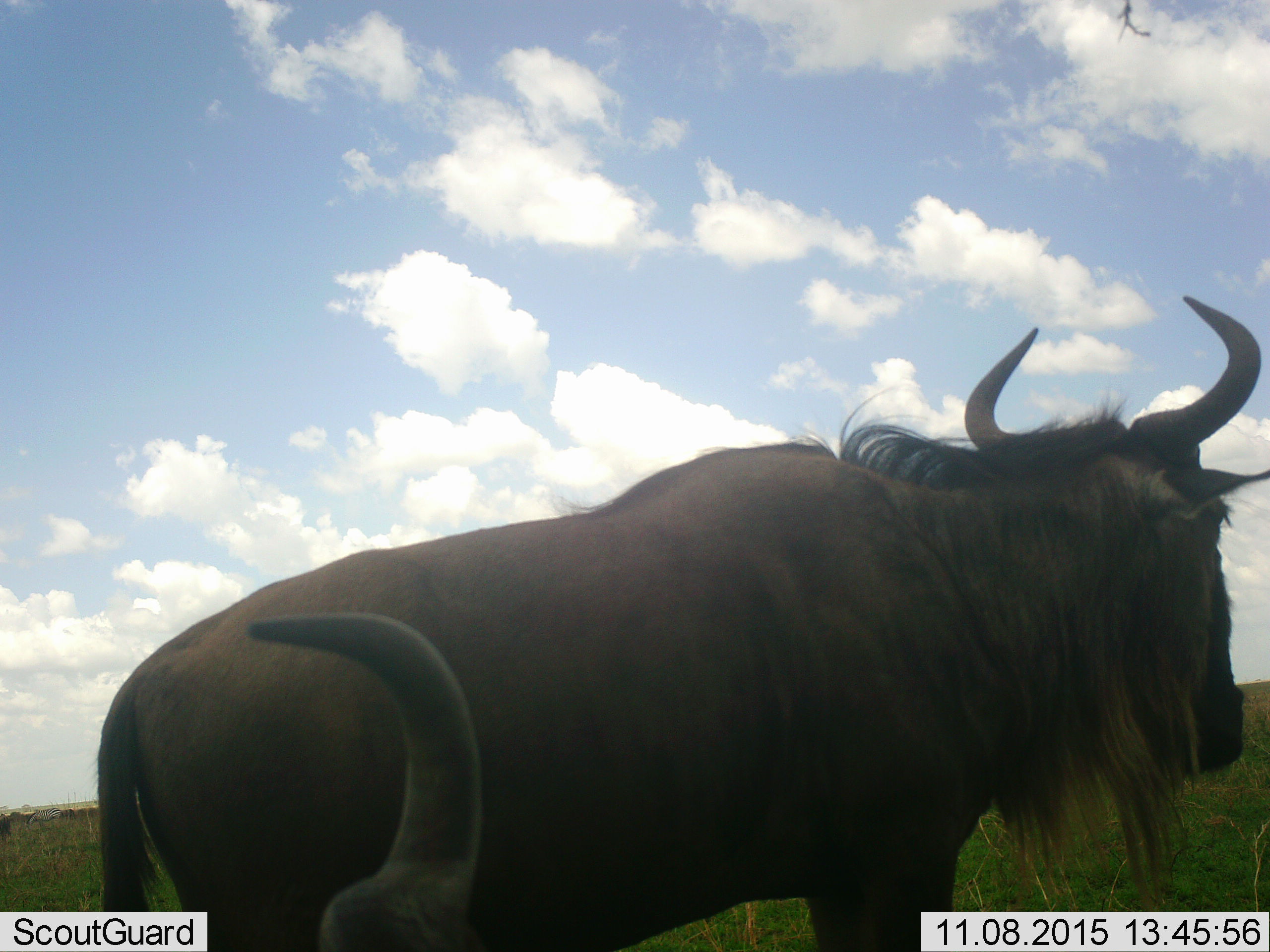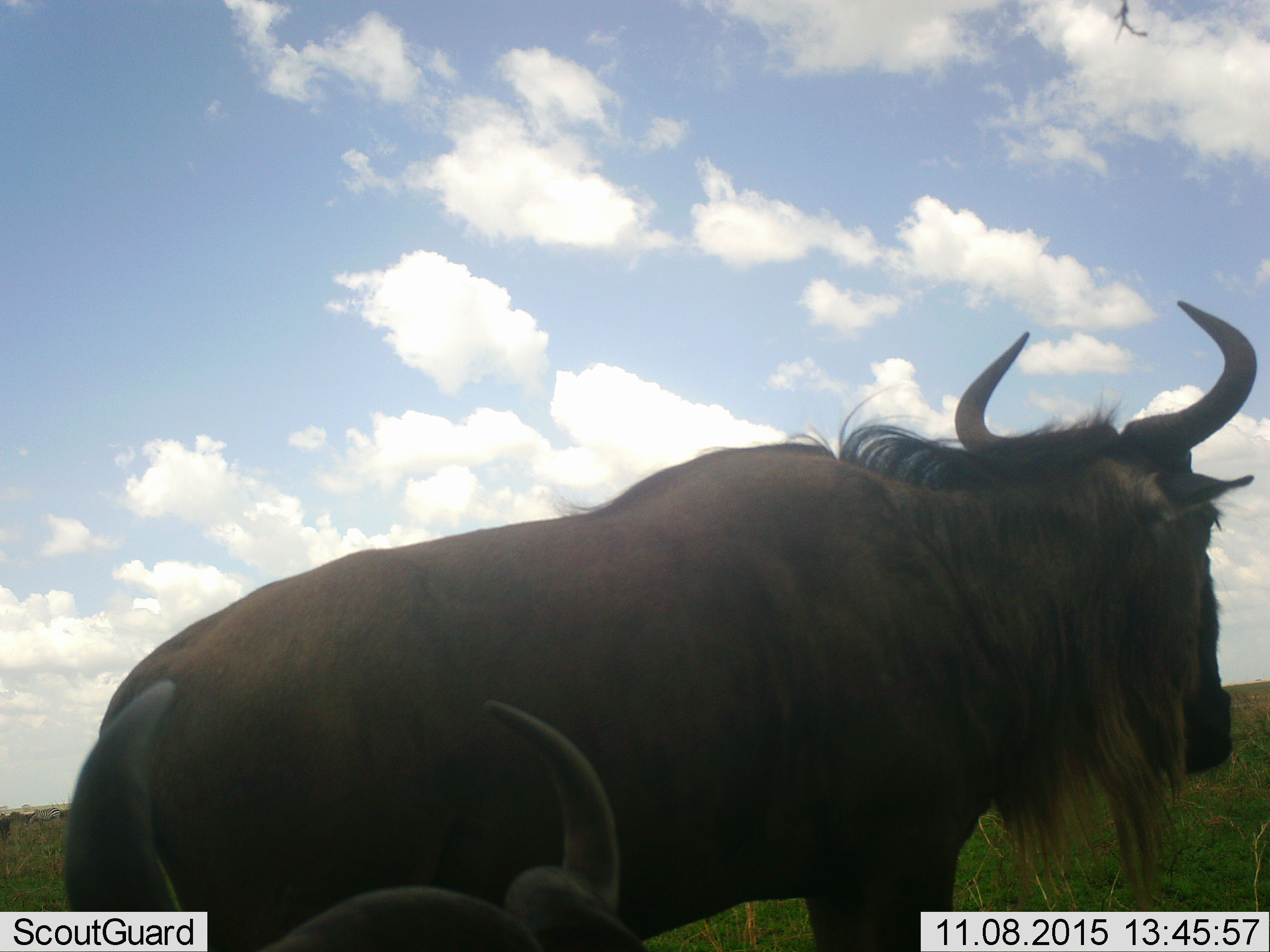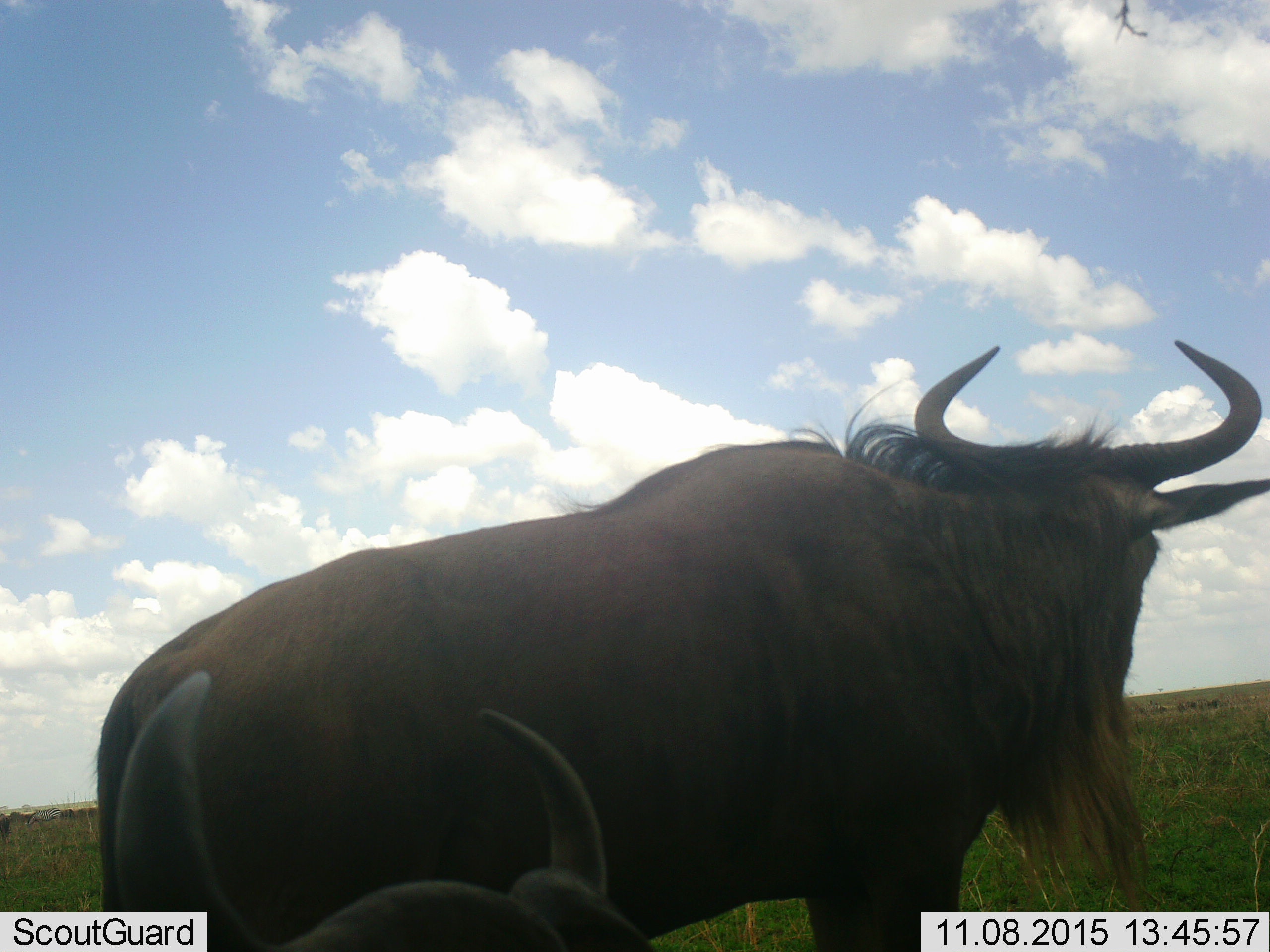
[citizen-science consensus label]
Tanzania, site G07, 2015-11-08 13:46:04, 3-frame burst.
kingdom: Animalia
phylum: Chordata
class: Mammalia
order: Artiodactyla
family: Bovidae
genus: Connochaetes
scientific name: Connochaetes taurinus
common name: blue wildebeest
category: wildebeest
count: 2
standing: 100%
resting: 62%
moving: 0%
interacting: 0%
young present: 0%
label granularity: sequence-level